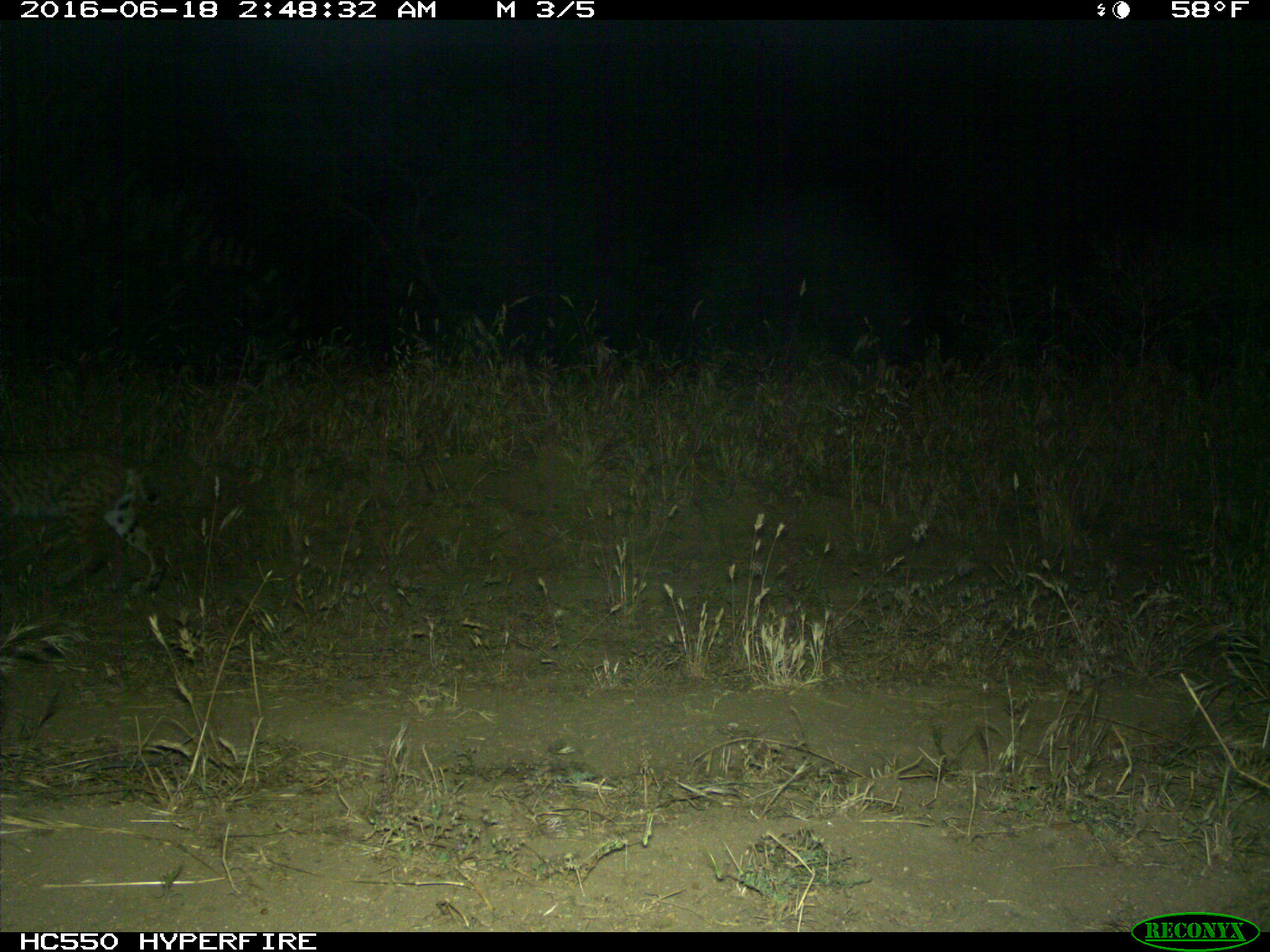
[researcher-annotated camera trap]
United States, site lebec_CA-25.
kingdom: Animalia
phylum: Chordata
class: Mammalia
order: Carnivora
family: Felidae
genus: Lynx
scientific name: Lynx rufus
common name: bobcat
Lynx rufus (bobcat).